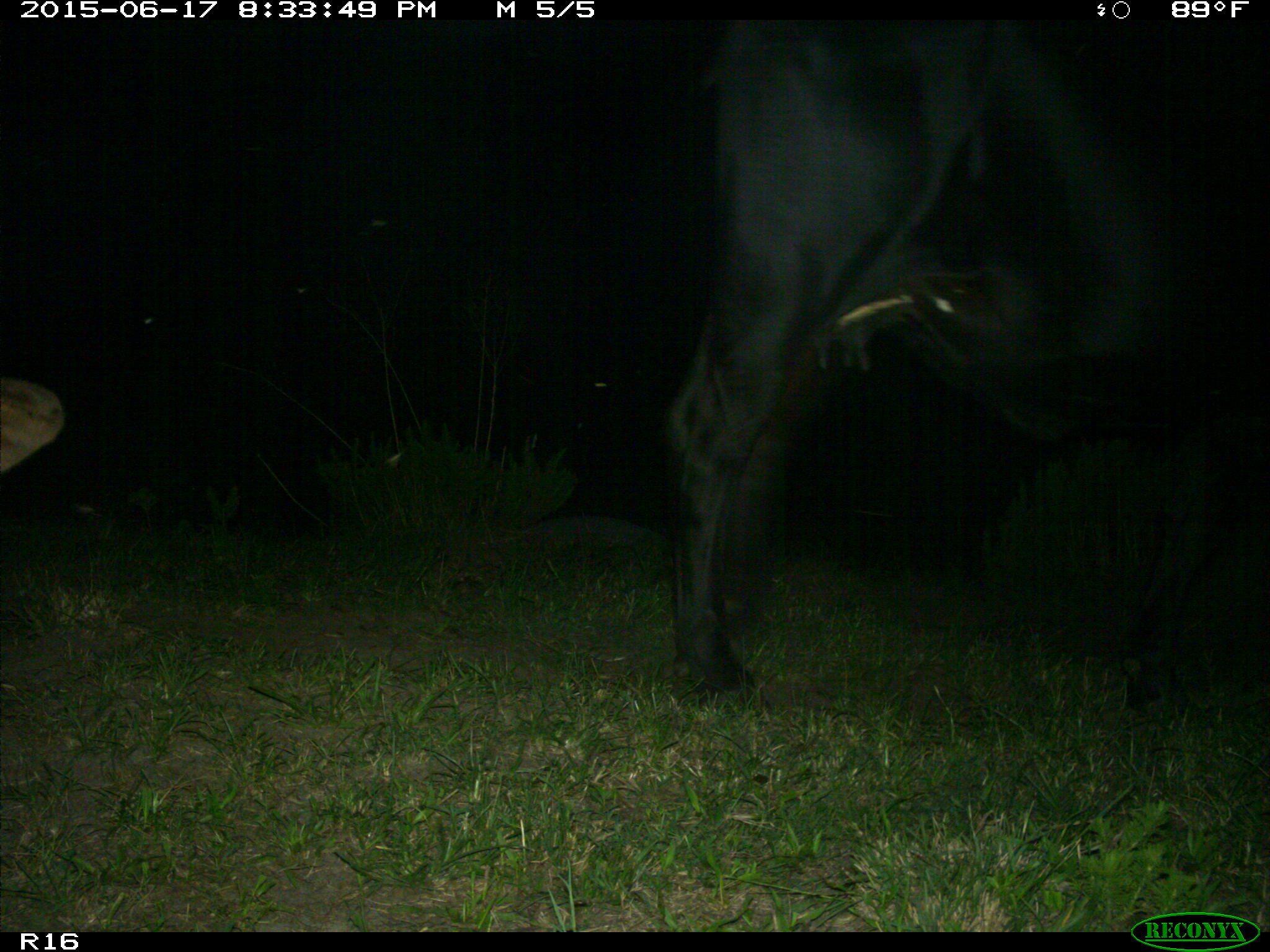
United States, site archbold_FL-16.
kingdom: Animalia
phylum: Chordata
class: Mammalia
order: Artiodactyla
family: Bovidae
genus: Bos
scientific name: Bos taurus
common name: domestic cow